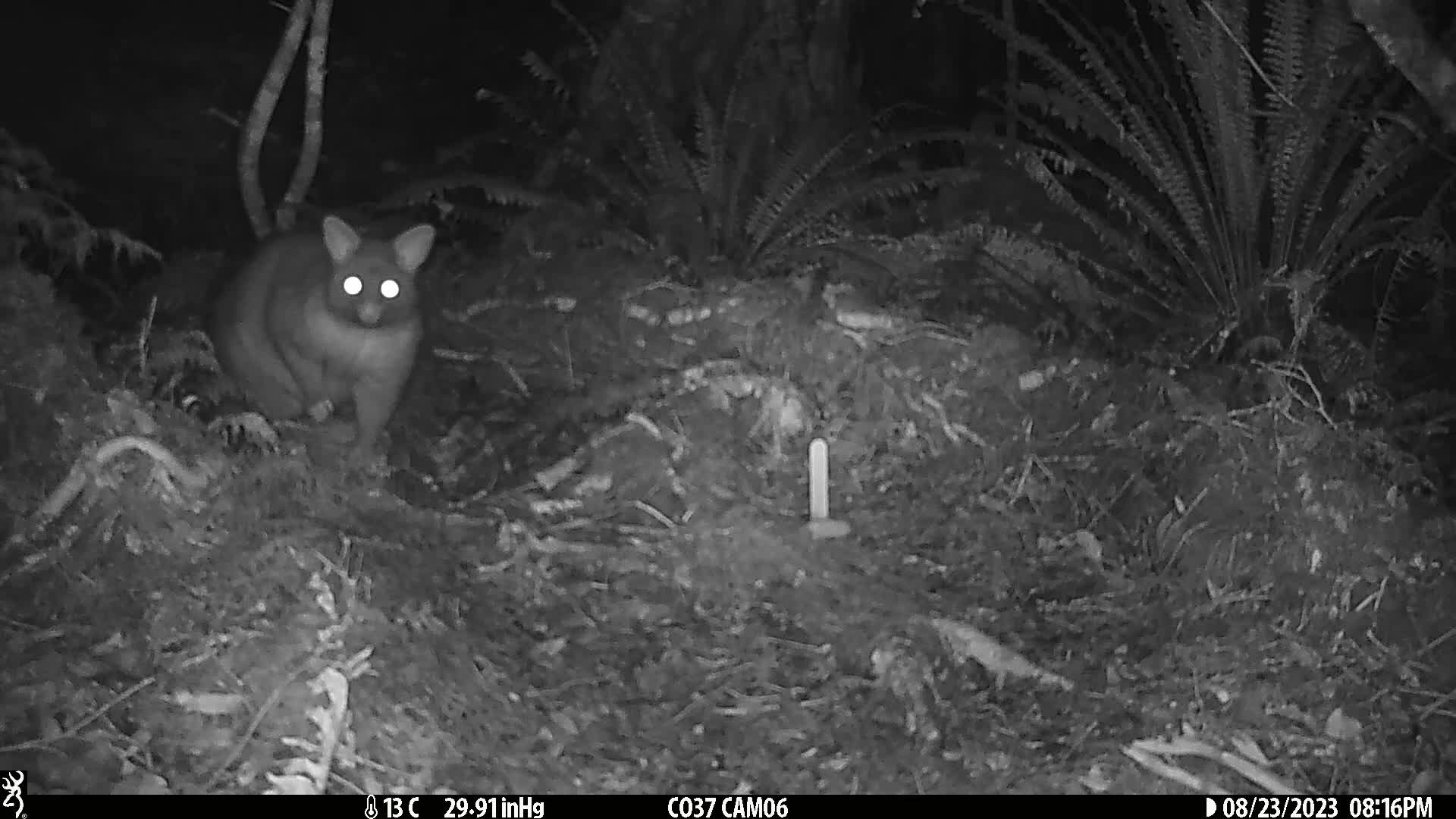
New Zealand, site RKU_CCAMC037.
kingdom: Animalia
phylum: Chordata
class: Mammalia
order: Diprotodontia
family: Phalangeridae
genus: Trichosurus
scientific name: Trichosurus vulpecula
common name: common brushtail possum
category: possum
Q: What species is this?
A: Possum (common brushtail possum) (Trichosurus vulpecula).